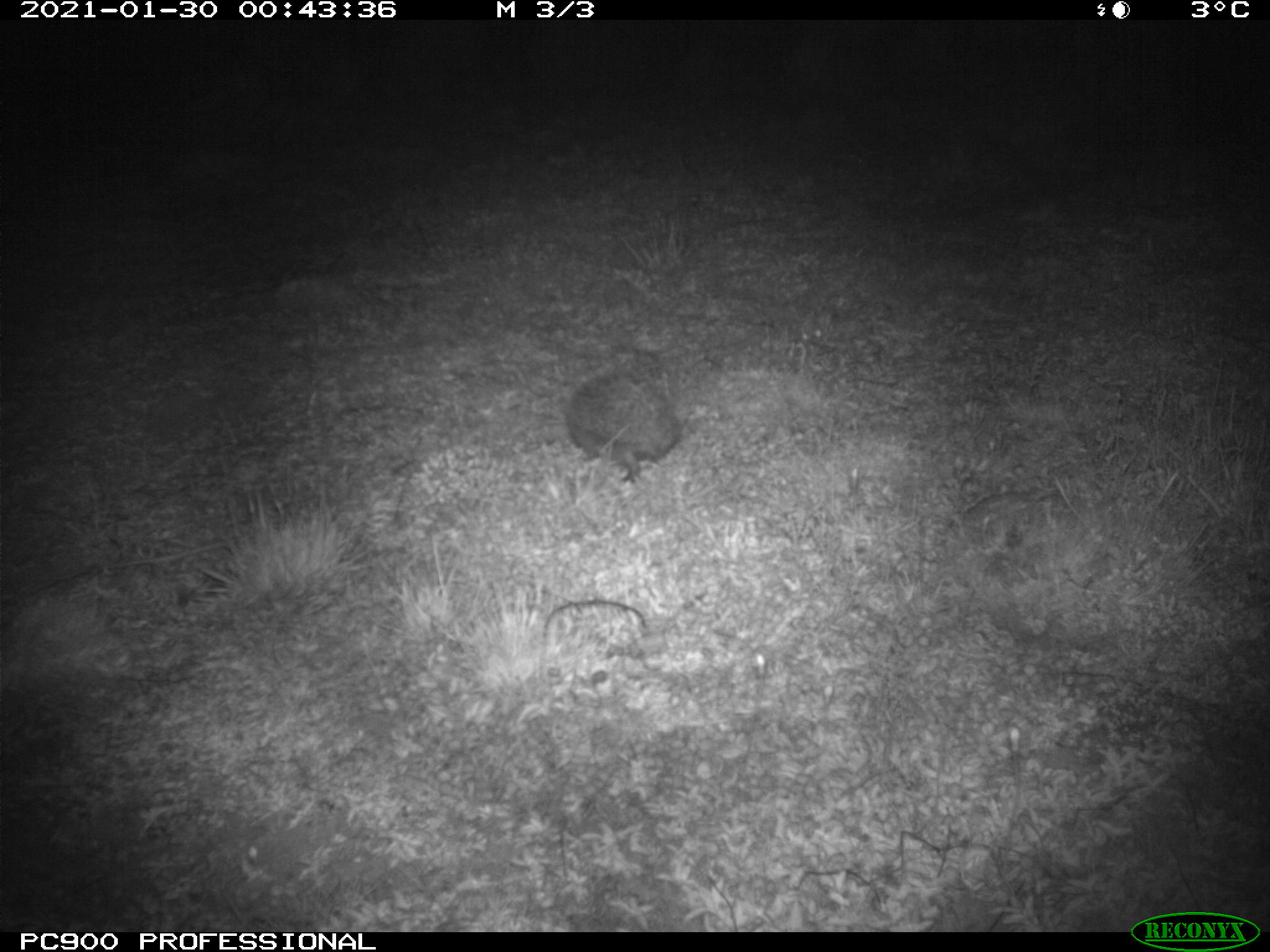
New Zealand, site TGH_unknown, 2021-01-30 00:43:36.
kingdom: Animalia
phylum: Chordata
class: Mammalia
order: Eulipotyphla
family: Erinaceidae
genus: Erinaceus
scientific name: Erinaceus europaeus europaeus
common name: european hedgehog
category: hedgehog